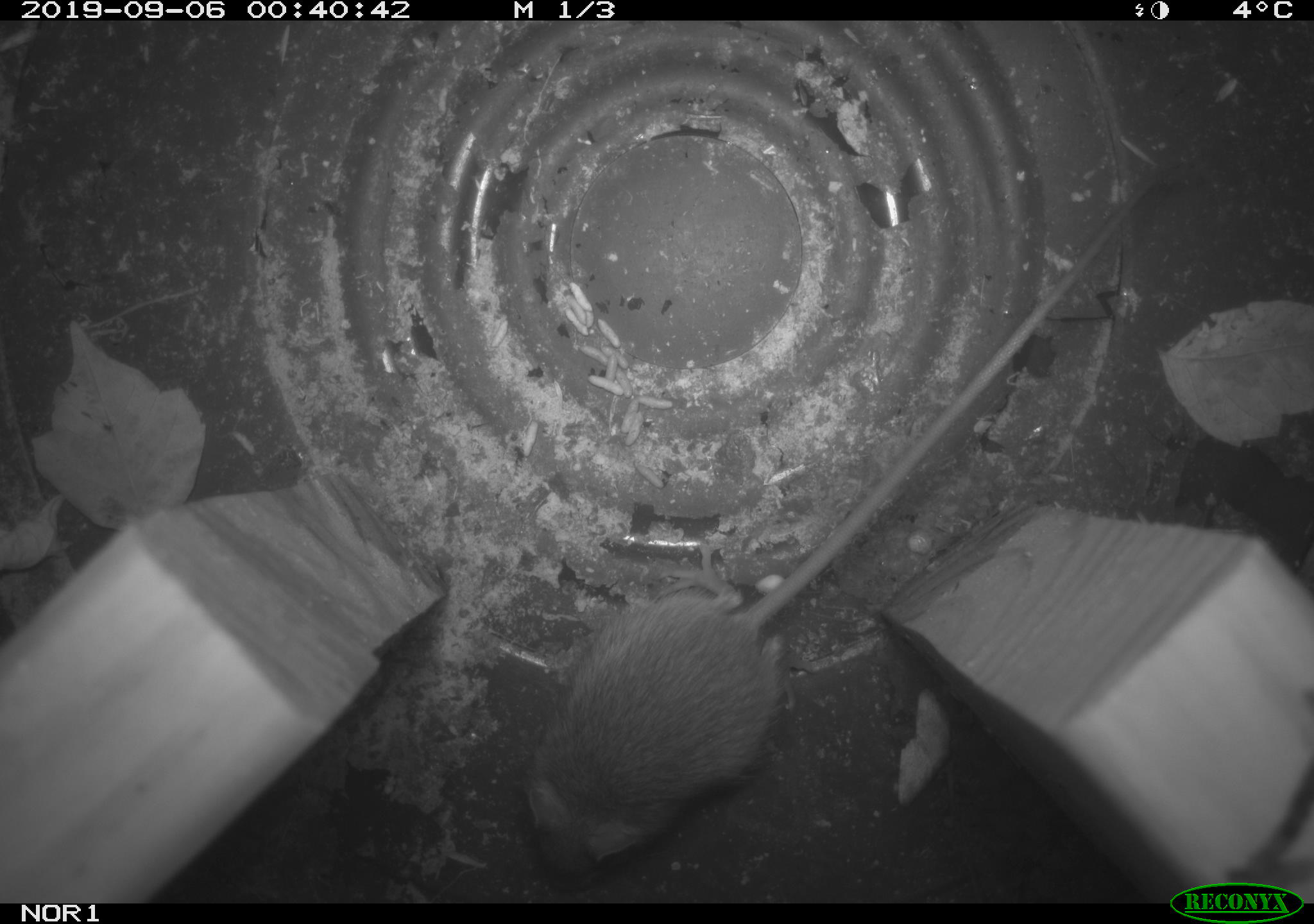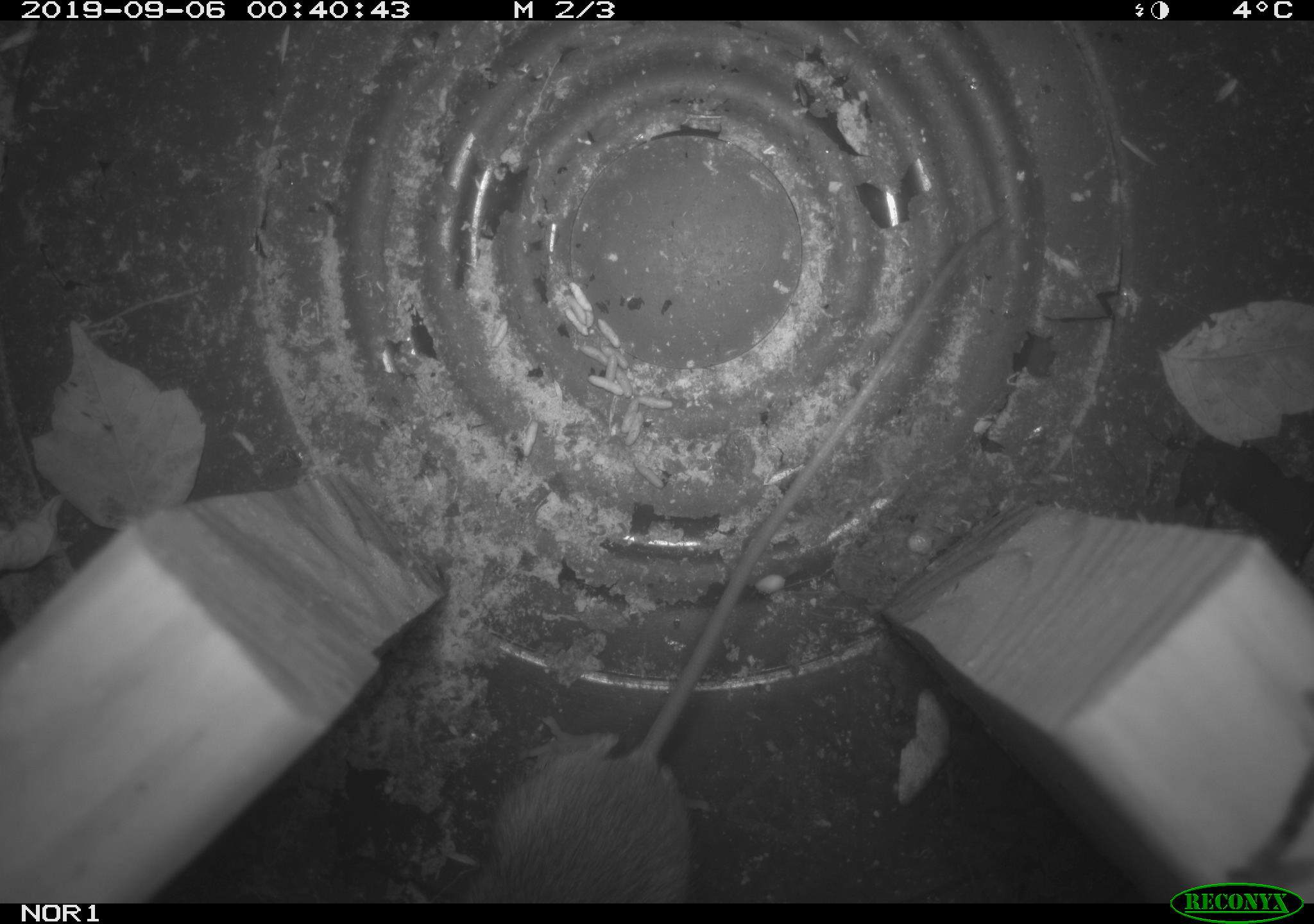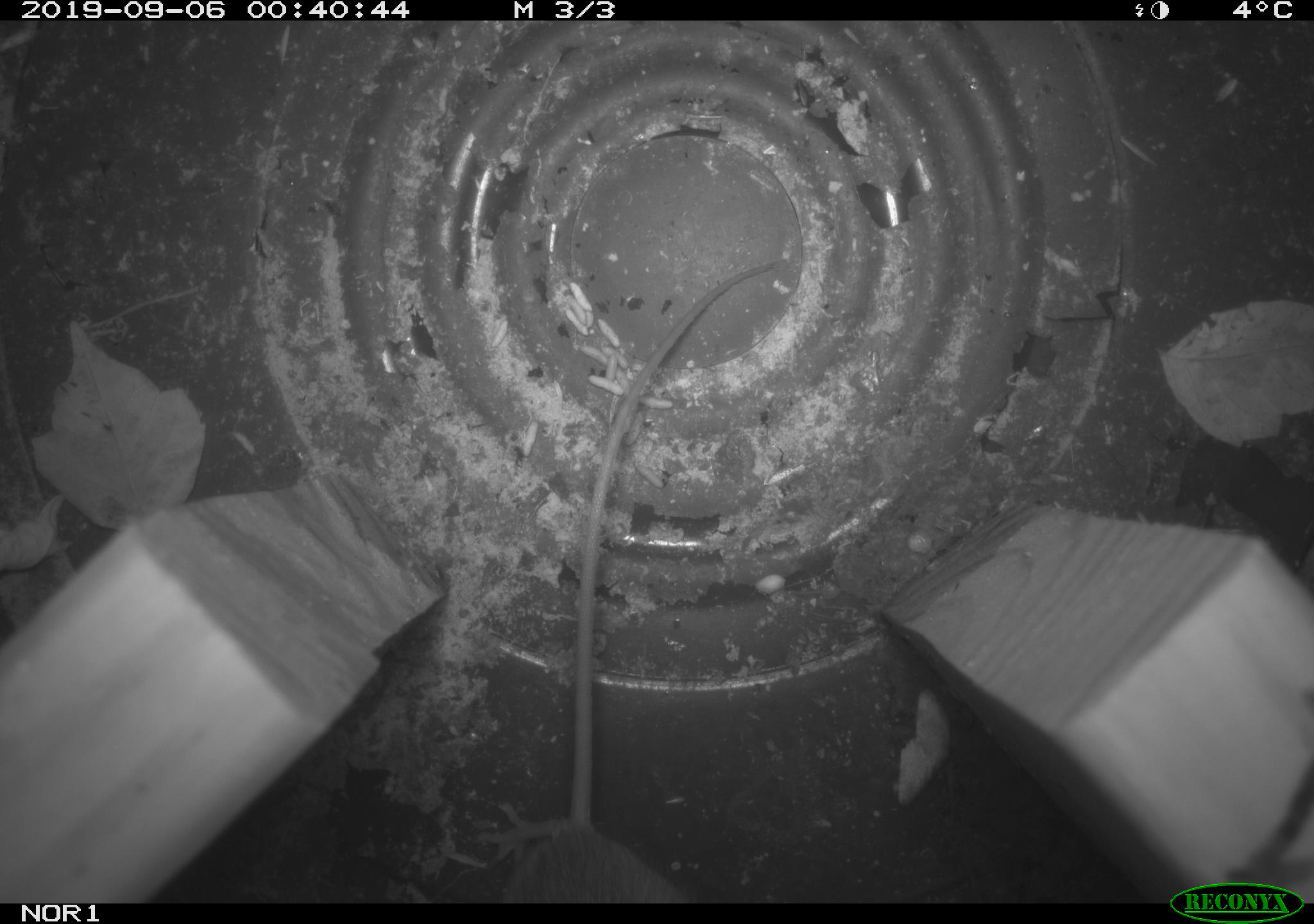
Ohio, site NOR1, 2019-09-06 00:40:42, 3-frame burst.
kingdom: Animalia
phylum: Chordata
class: Mammalia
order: Rodentia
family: Zapodidae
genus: Napaeozapus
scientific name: Napaeozapus insignis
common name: woodland jumping mouse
Woodland jumping mouse (Napaeozapus insignis).